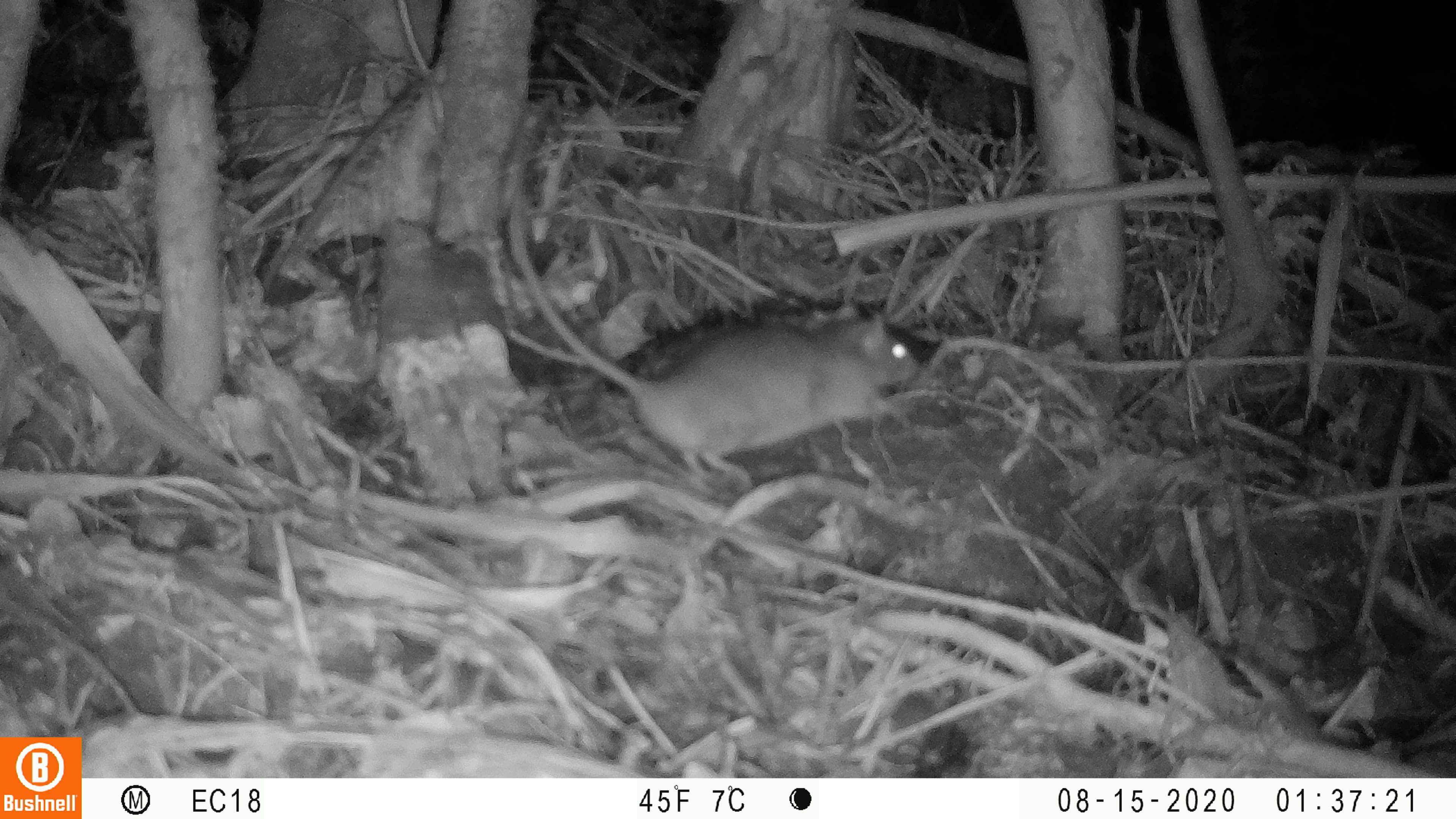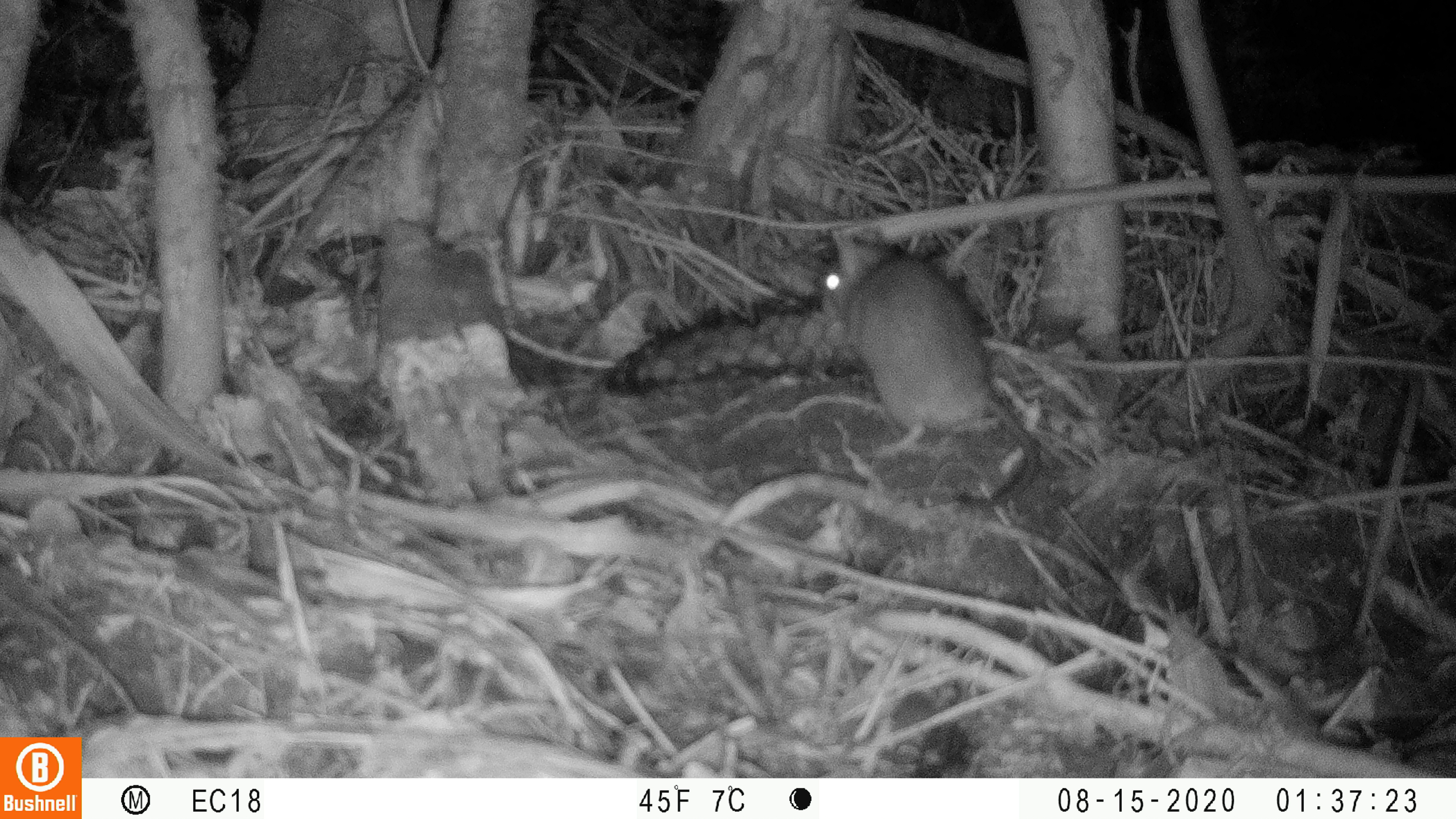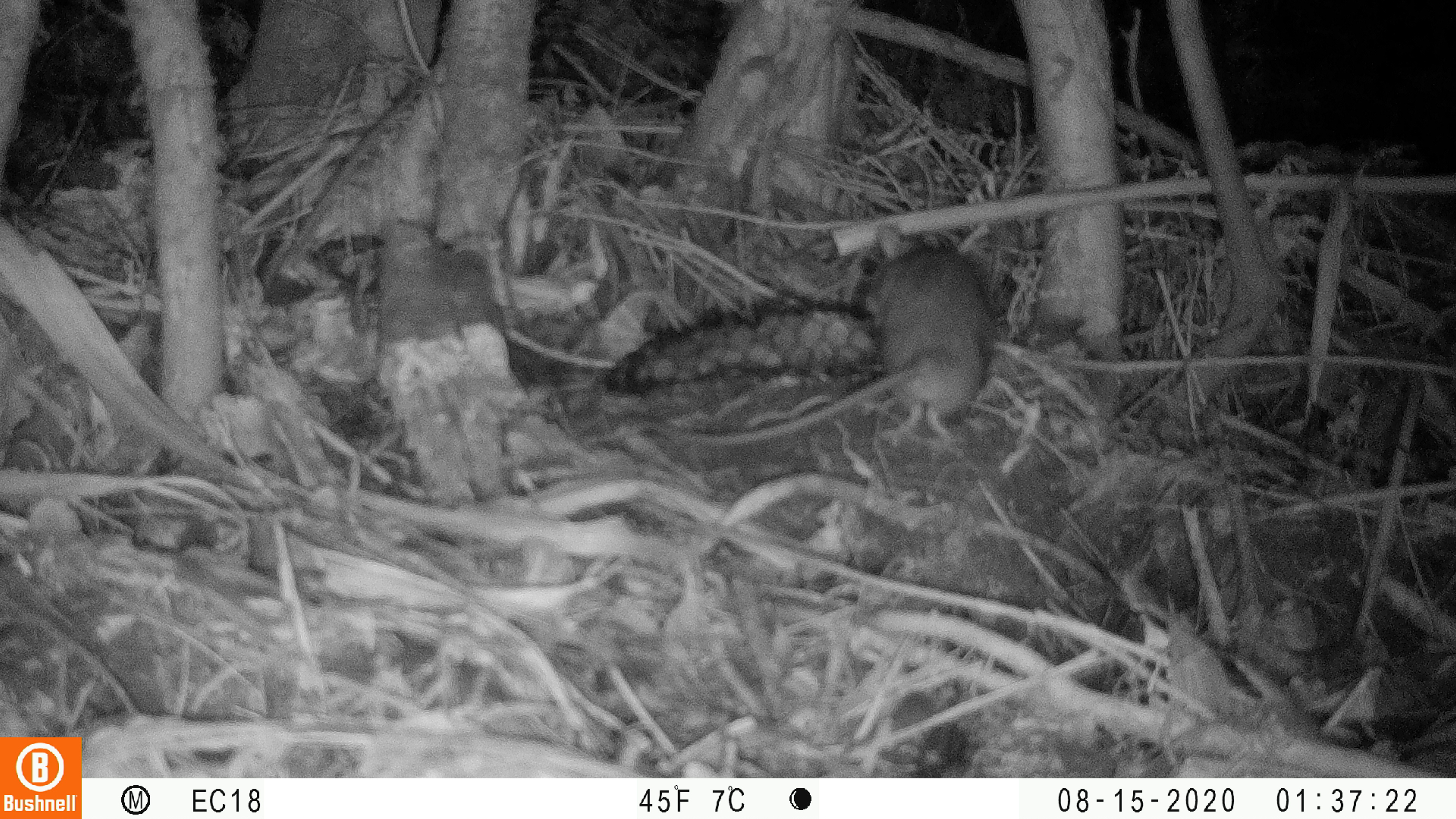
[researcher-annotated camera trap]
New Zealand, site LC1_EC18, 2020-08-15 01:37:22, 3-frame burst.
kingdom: Animalia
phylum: Chordata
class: Mammalia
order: Rodentia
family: Muridae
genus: Rattus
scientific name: Rattus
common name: rat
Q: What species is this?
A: Rat (Rattus).